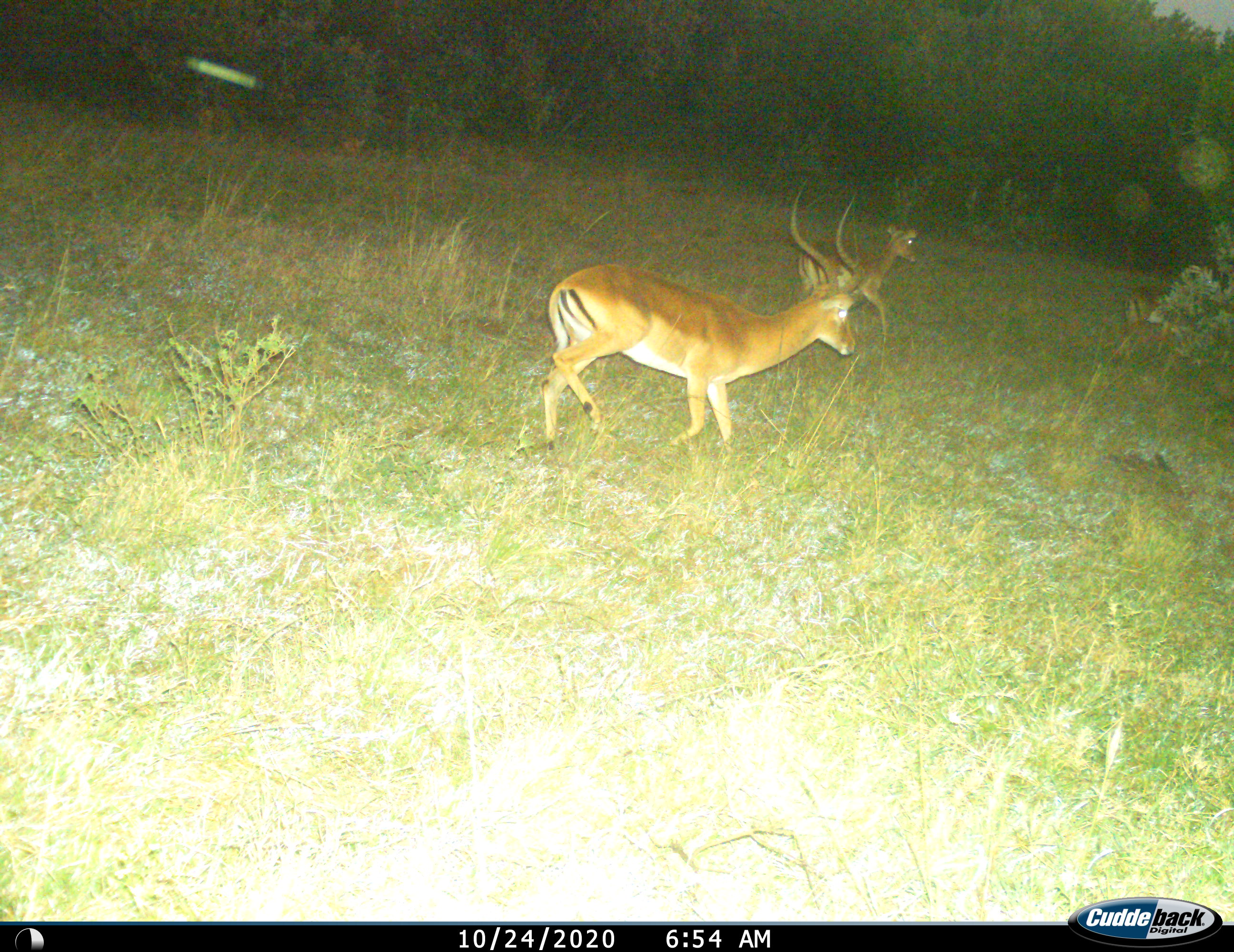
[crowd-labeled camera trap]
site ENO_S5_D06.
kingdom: Animalia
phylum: Chordata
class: Mammalia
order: Artiodactyla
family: Bovidae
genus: Aepyceros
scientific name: Aepyceros melampus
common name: impala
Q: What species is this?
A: Impala (Aepyceros melampus).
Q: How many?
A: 3.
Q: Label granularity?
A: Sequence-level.